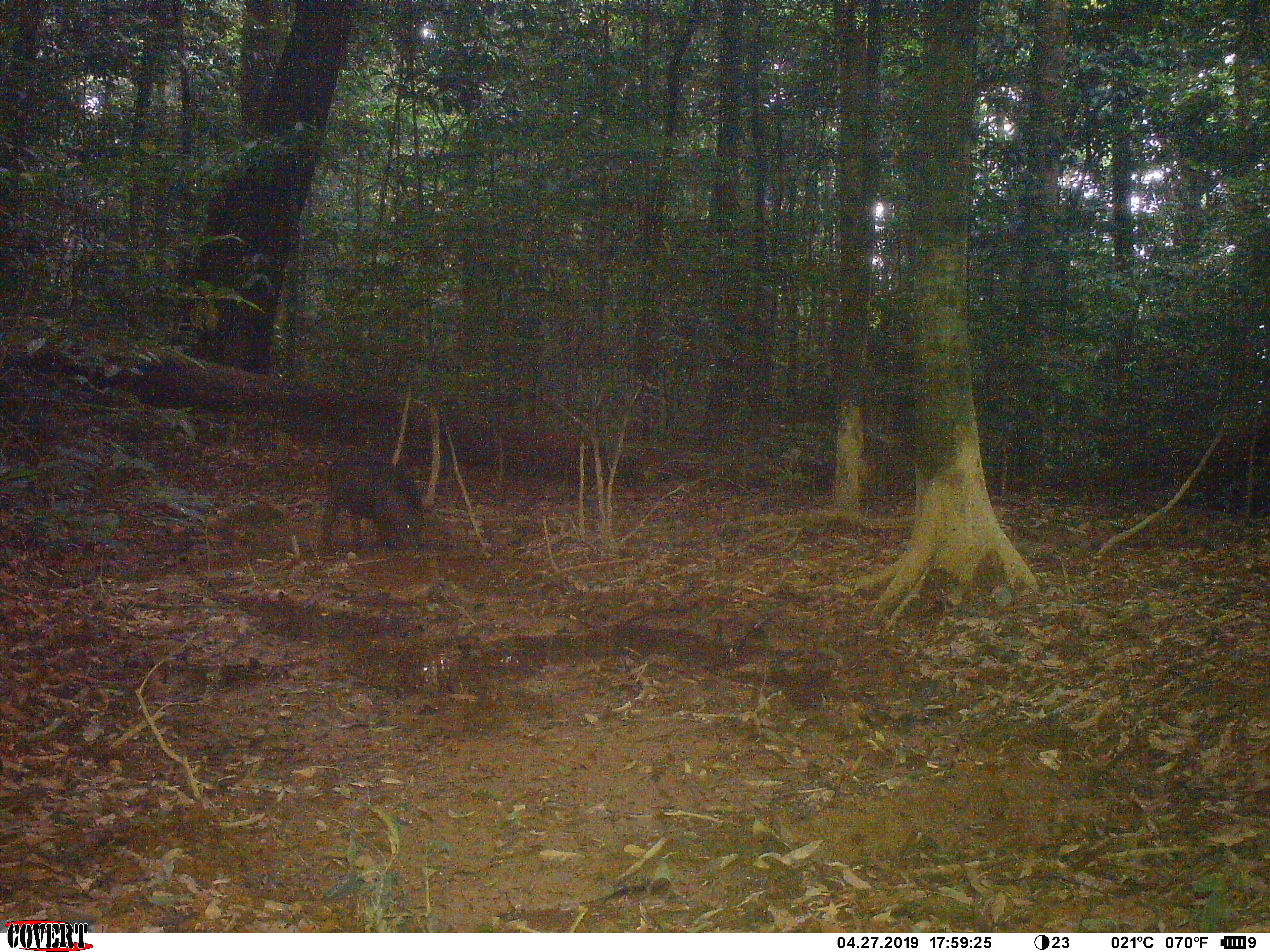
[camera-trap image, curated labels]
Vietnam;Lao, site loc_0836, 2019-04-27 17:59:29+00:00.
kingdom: Animalia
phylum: Chordata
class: Mammalia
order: Artiodactyla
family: Suidae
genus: Sus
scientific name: Sus scrofa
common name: eurasian wild pig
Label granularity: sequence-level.